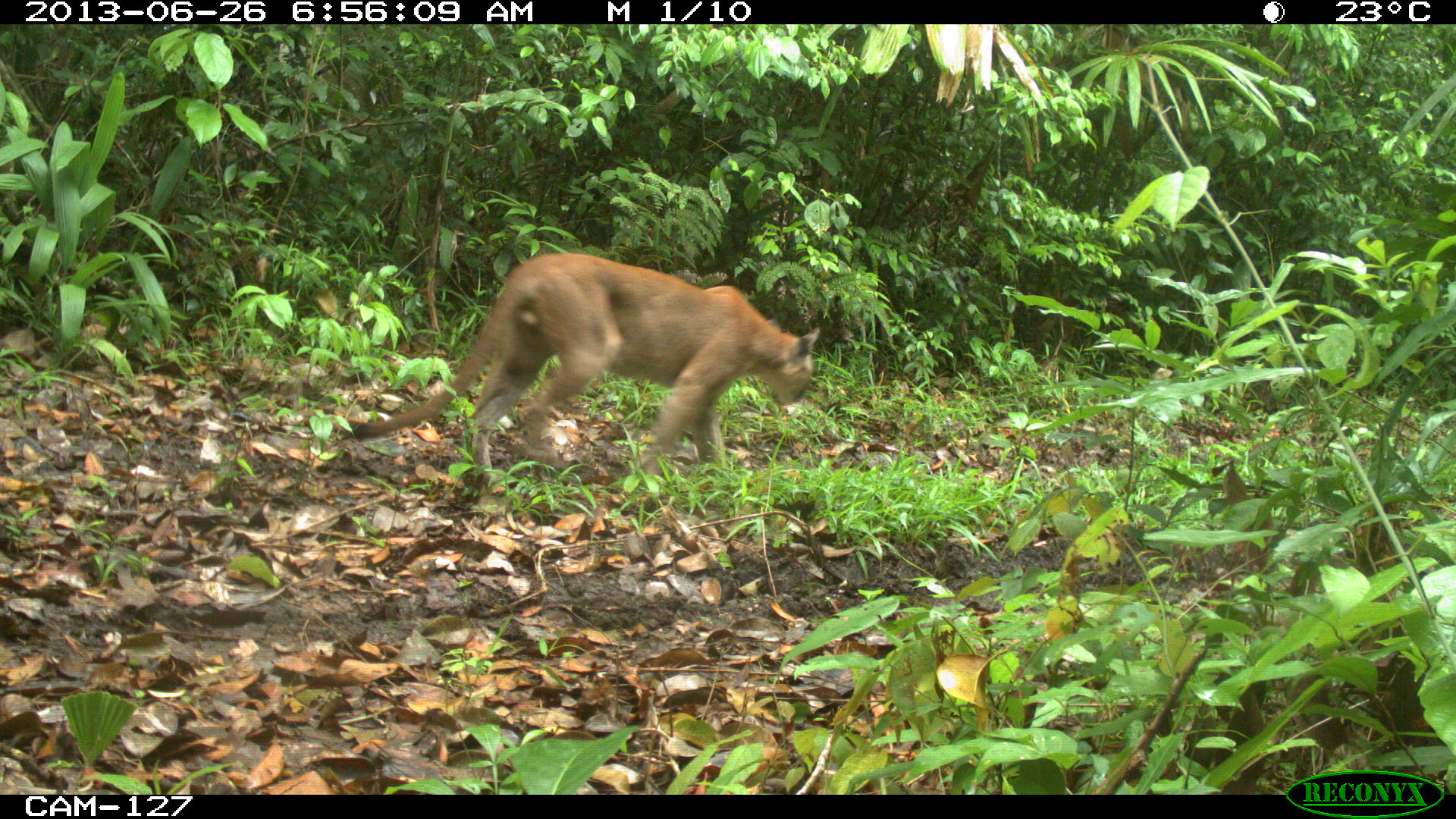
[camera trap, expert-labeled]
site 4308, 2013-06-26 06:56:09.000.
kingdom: Animalia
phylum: Chordata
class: Mammalia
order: Carnivora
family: Felidae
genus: Puma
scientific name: Puma concolor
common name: mountain lion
Puma concolor (mountain lion), count 1, sex male.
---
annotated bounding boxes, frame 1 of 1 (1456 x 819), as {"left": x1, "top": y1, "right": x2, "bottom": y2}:
puma concolor: {"left": 337, "top": 250, "right": 821, "bottom": 488}